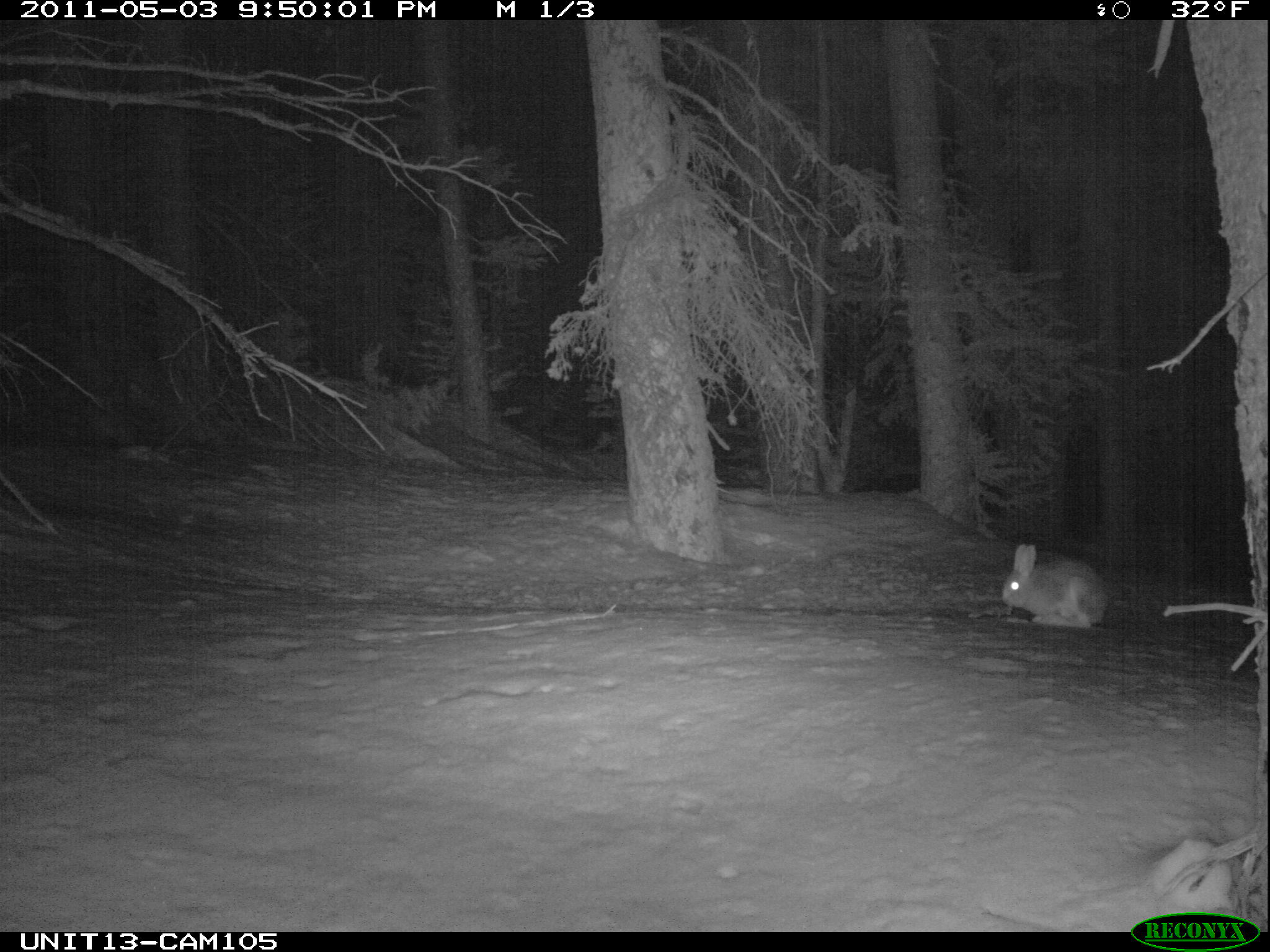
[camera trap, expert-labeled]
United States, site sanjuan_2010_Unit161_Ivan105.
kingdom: Animalia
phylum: Chordata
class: Mammalia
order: Lagomorpha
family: Leporidae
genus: Lepus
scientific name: Lepus americanus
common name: snowshoe hare